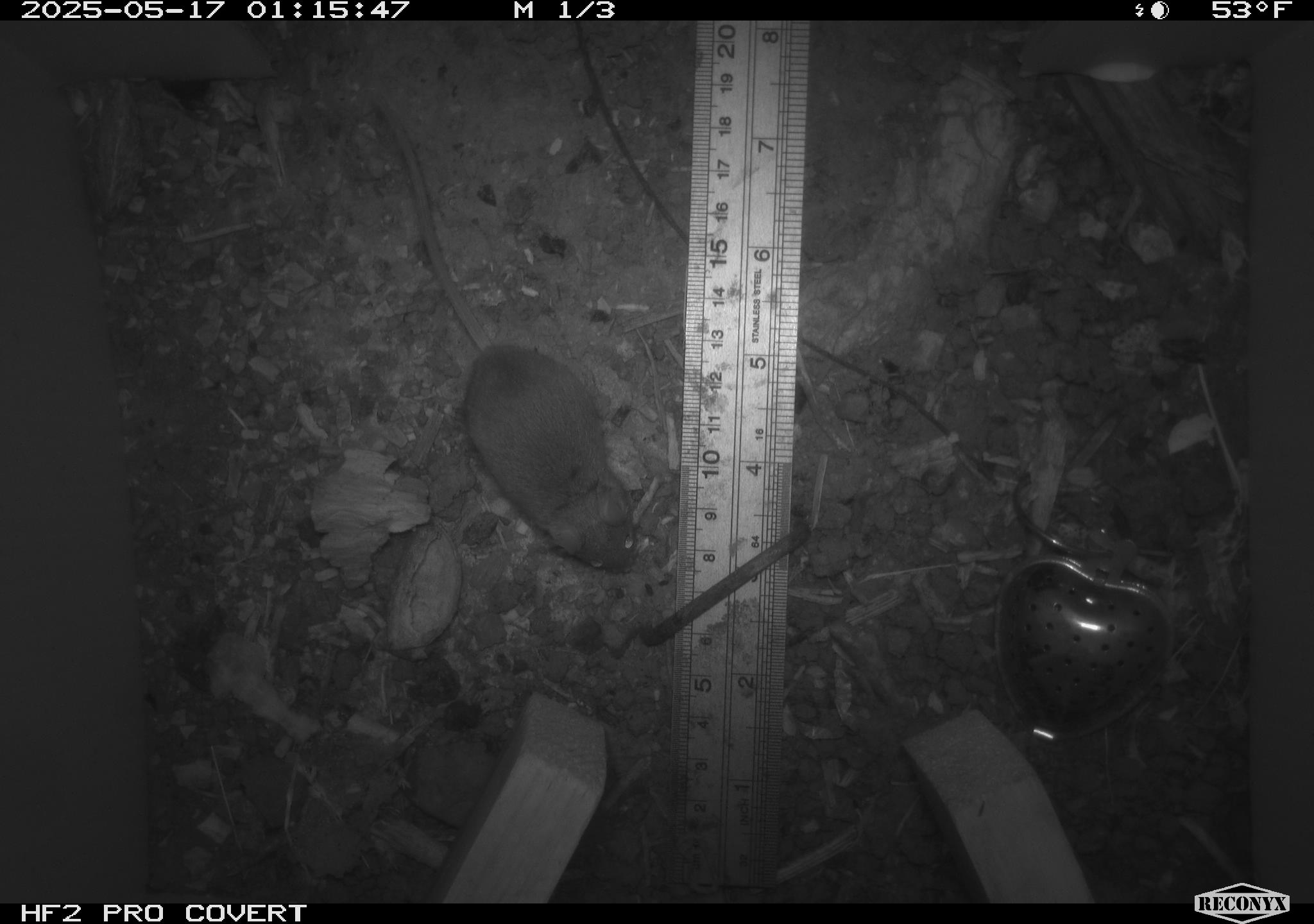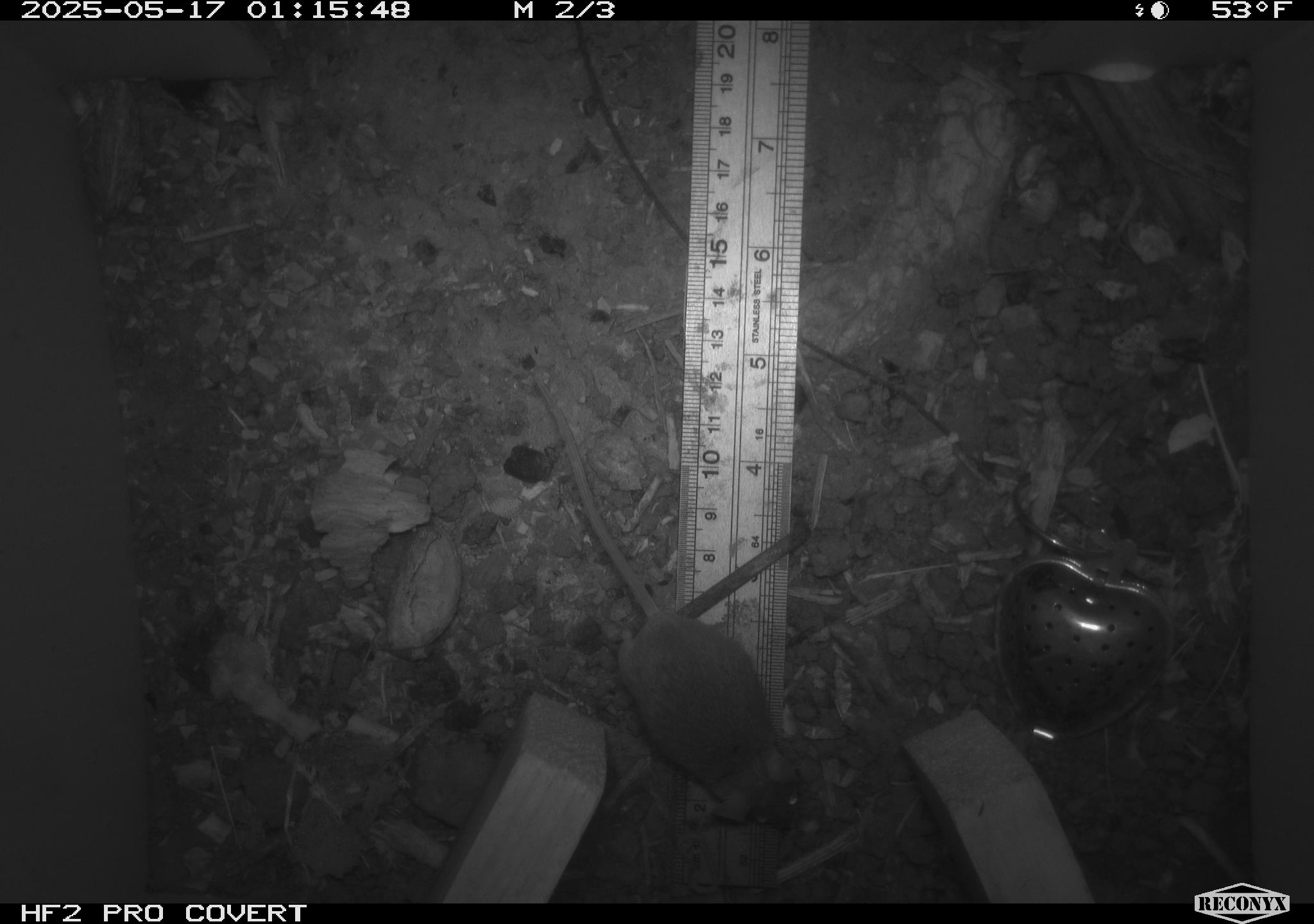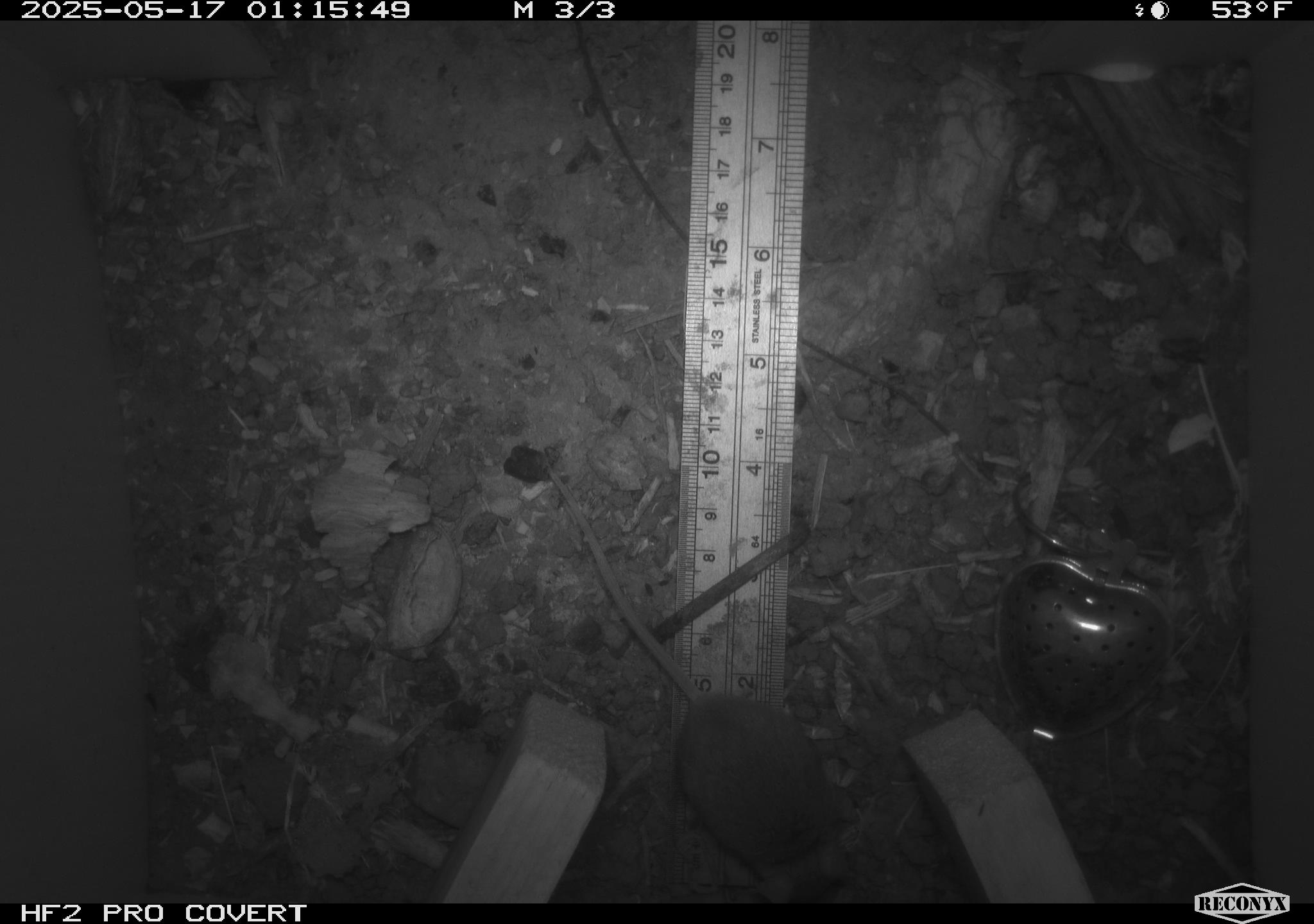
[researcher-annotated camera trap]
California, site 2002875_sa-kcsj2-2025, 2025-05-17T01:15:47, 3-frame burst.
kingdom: Animalia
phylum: Chordata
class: Mammalia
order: Rodentia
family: Muridae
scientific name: Muridae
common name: murids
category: muridae family